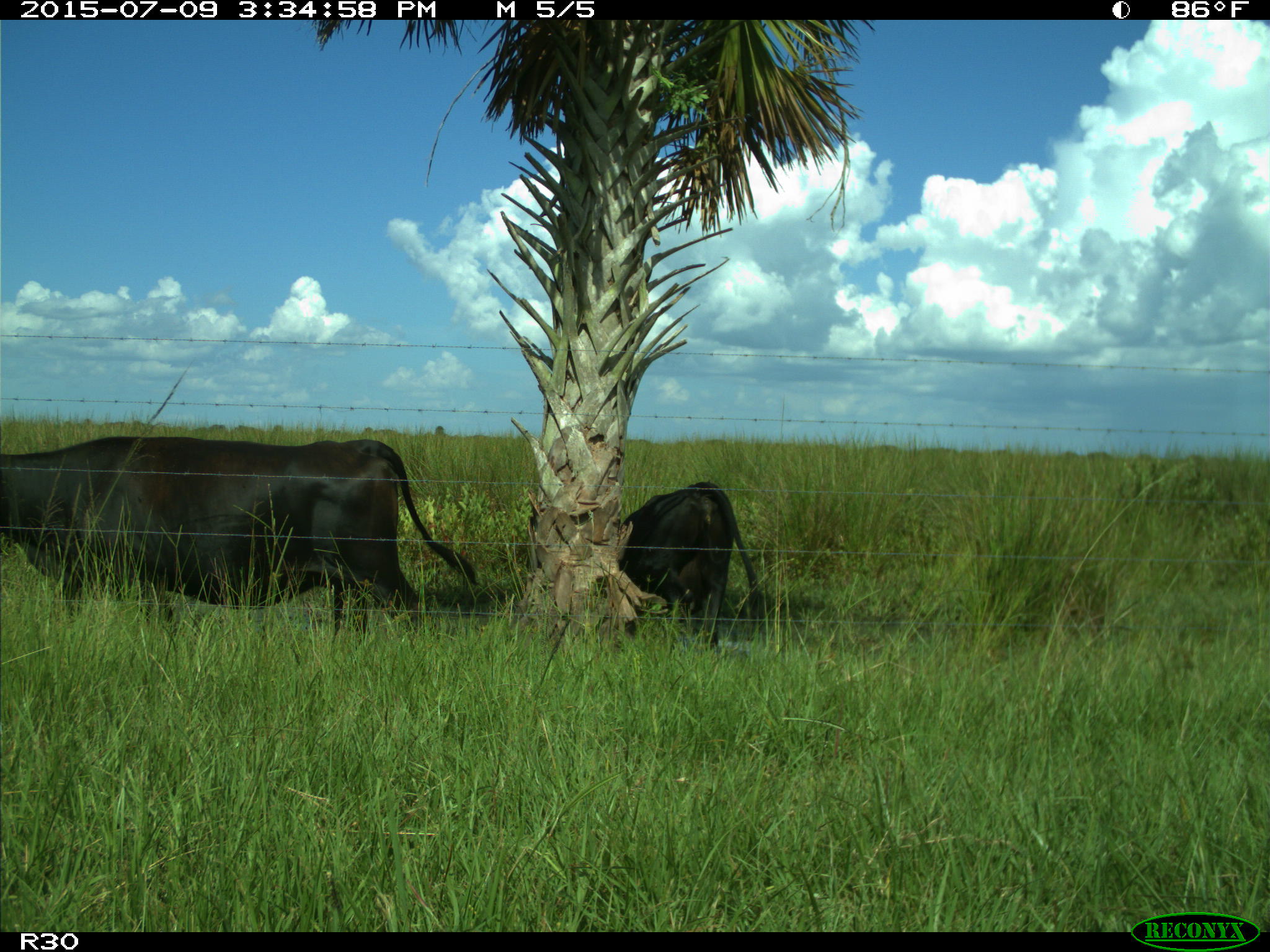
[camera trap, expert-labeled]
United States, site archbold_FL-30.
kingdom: Animalia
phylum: Chordata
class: Mammalia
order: Artiodactyla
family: Bovidae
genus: Bos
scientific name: Bos taurus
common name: domestic cow